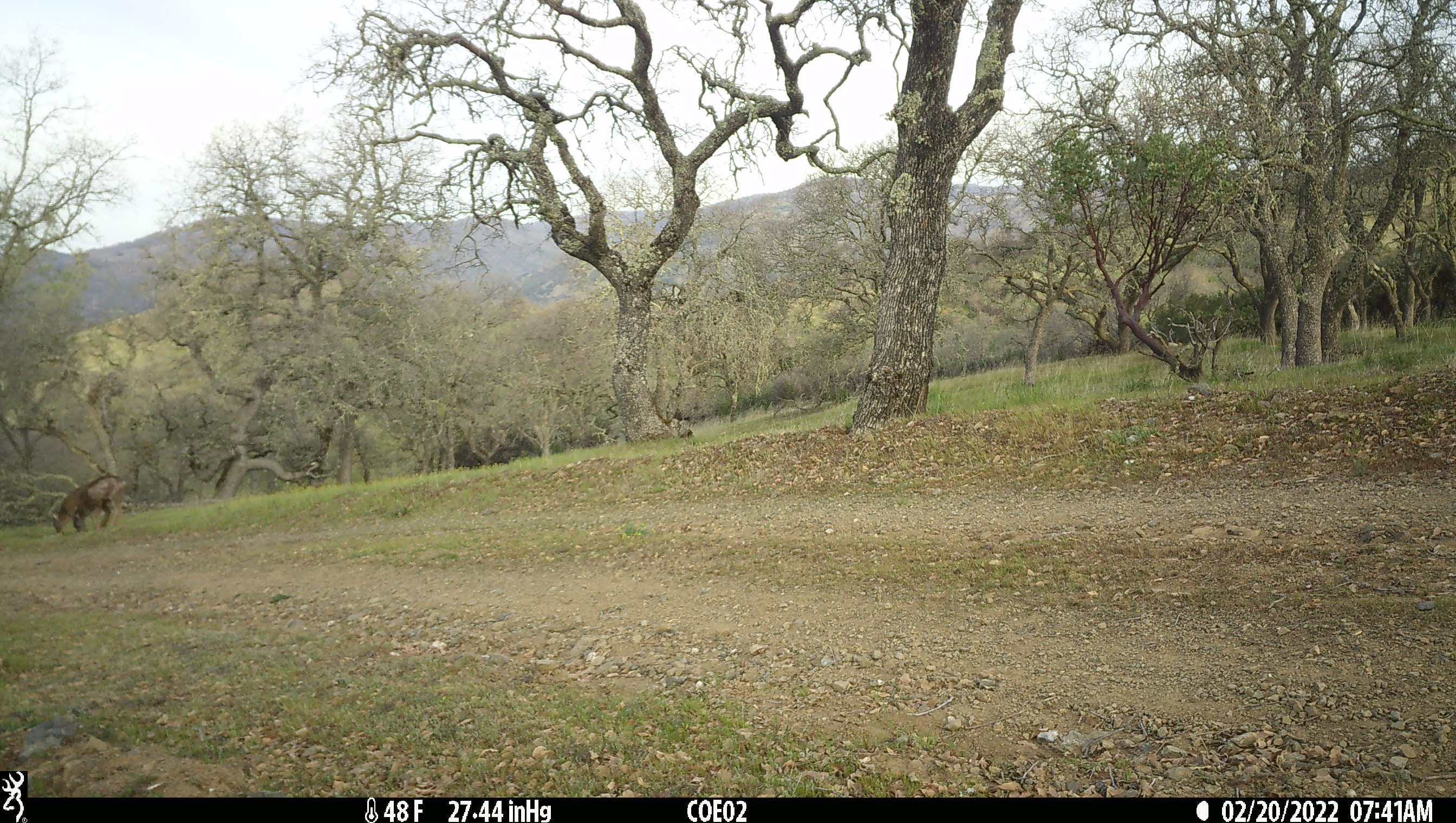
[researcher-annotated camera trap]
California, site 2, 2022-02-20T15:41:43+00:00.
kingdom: Animalia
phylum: Chordata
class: Mammalia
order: Artiodactyla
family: Cervidae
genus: Odocoileus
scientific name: Odocoileus hemionus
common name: mule deer